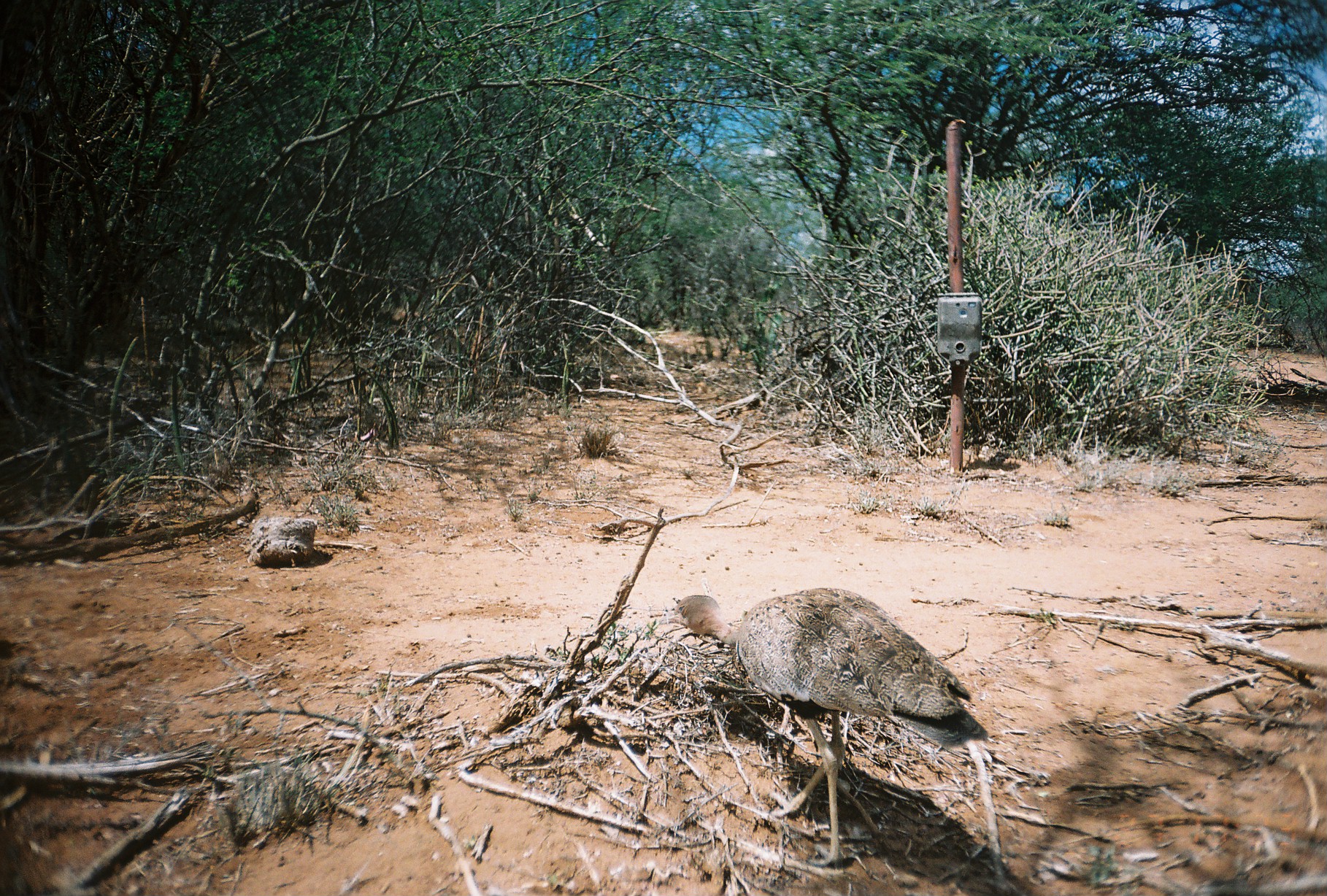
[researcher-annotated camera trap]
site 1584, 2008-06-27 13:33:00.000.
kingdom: Animalia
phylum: Chordata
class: Aves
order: Otidiformes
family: Otididae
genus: Eupodotis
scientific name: Eupodotis gindiana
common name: buff-crested bustard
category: lophotis gindiana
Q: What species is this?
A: Lophotis gindiana (buff-crested bustard) (Eupodotis gindiana).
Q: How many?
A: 1.